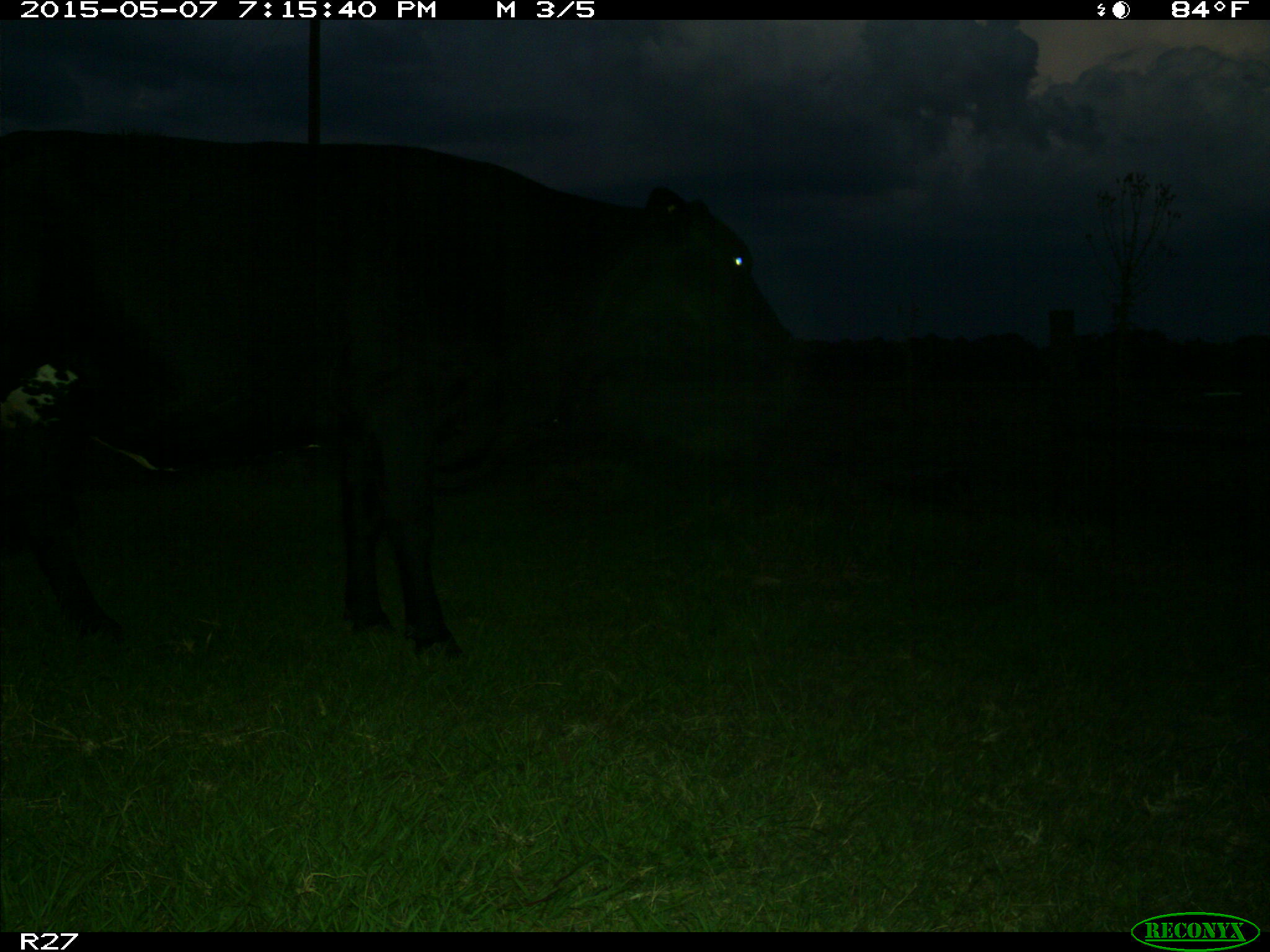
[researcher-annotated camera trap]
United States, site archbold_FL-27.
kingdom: Animalia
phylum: Chordata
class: Mammalia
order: Artiodactyla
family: Bovidae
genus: Bos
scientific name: Bos taurus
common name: domestic cow